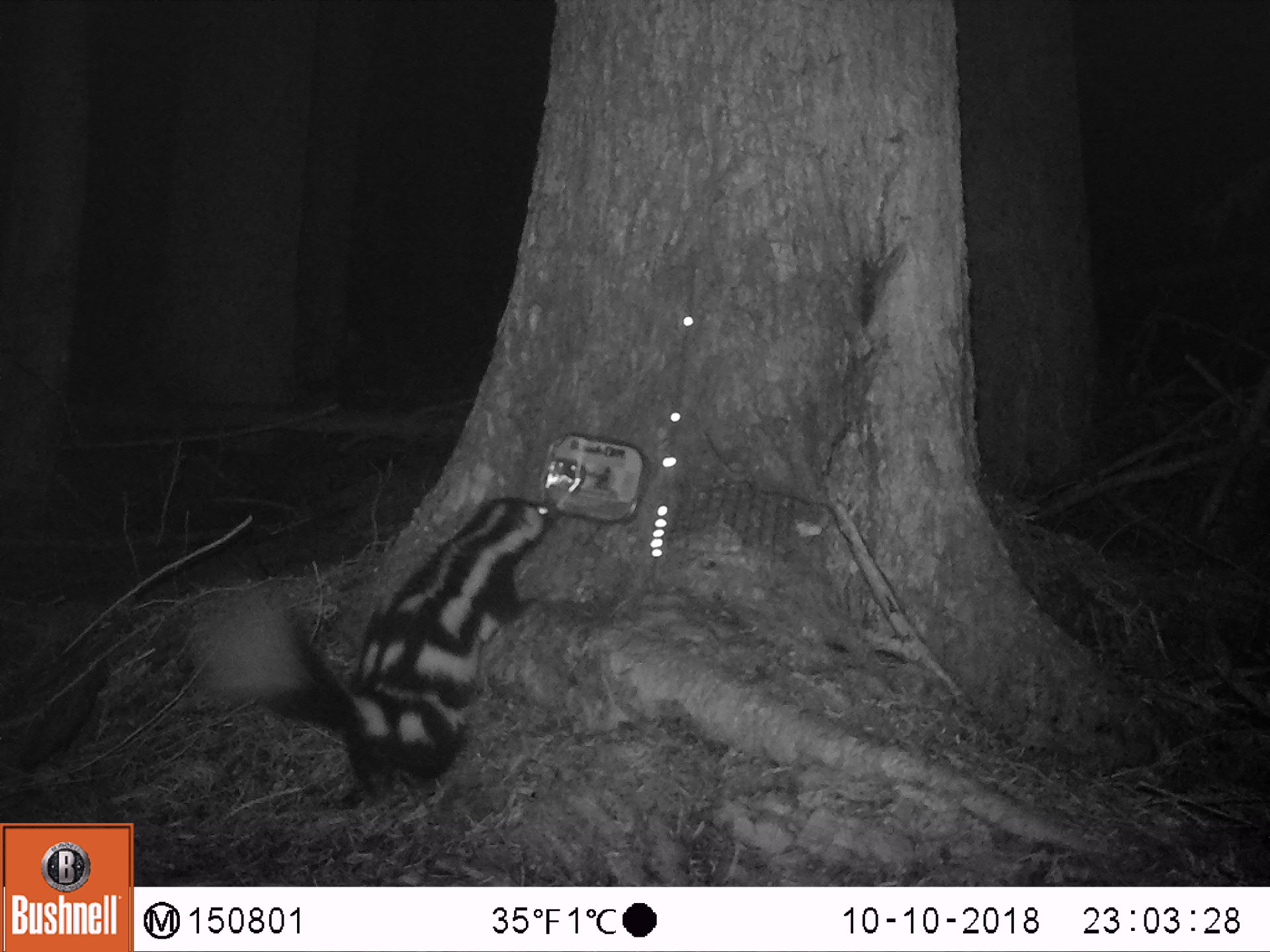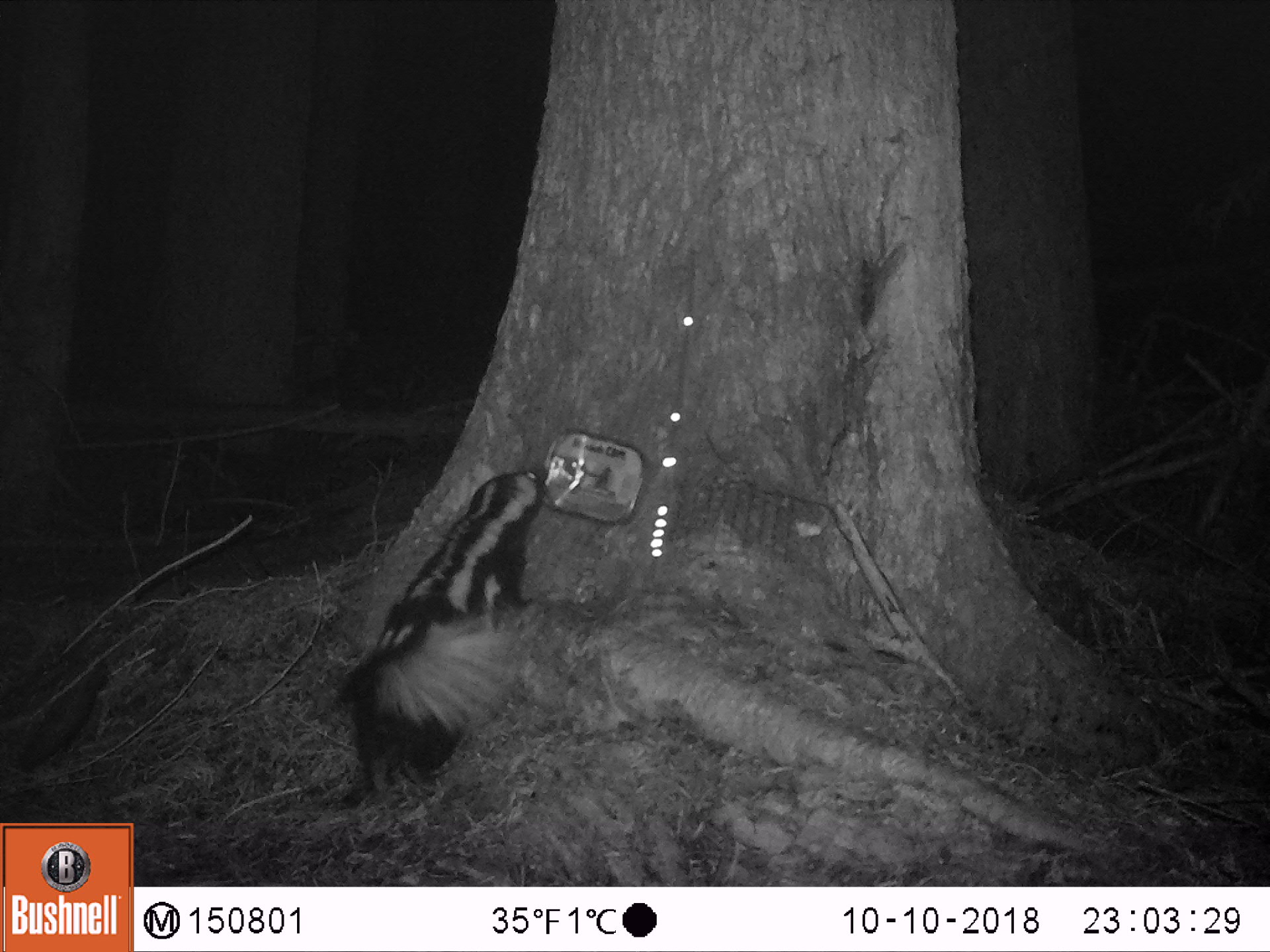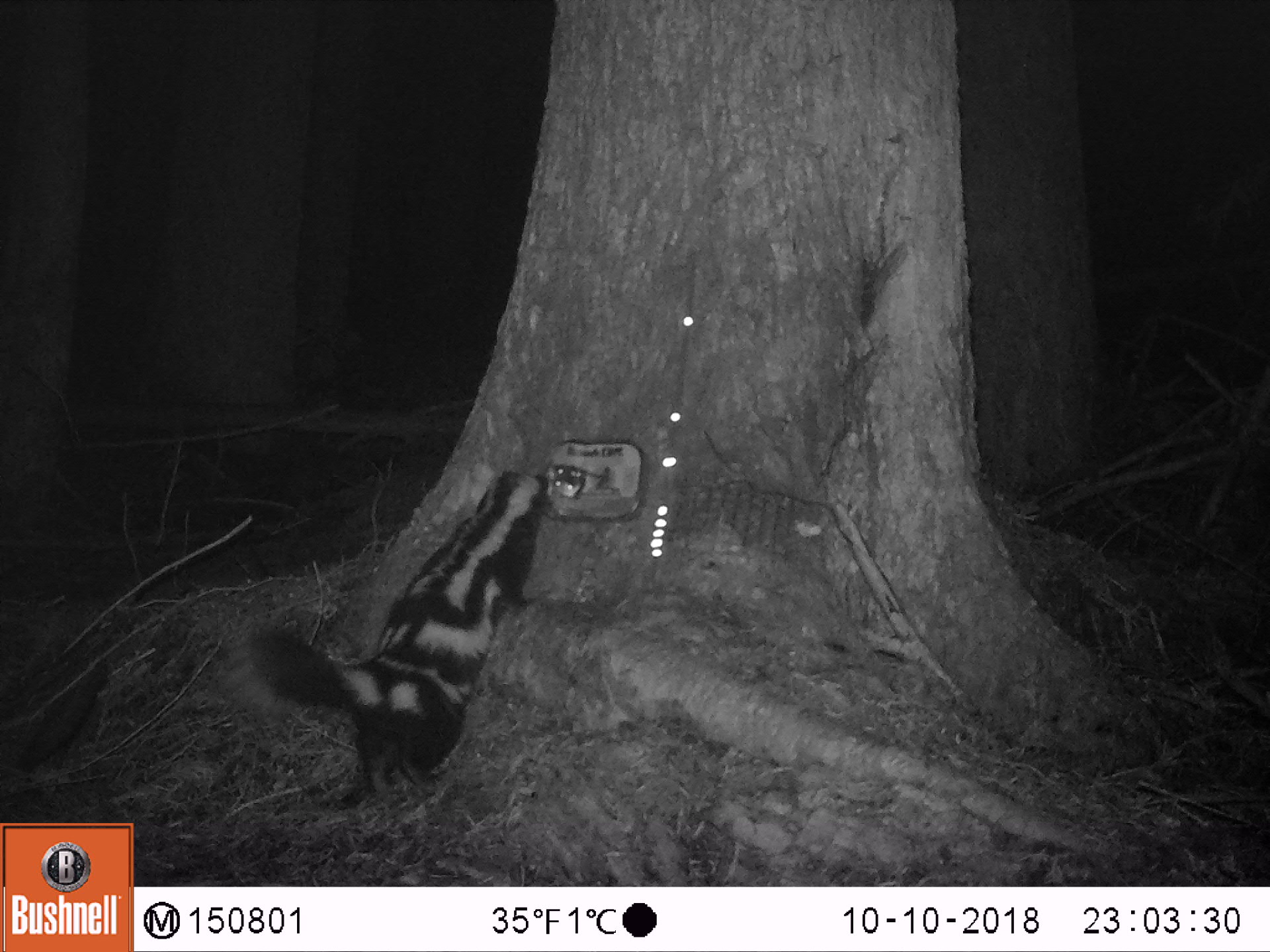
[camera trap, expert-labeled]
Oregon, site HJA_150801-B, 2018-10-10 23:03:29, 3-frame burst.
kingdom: Animalia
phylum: Chordata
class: Mammalia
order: Carnivora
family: Mephitidae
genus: Spilogale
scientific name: Spilogale gracilis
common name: western spotted skunk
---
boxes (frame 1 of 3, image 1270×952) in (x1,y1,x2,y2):
western spotted skunk: (171,477,567,809)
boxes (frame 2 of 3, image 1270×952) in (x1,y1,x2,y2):
western spotted skunk: (324,457,578,802)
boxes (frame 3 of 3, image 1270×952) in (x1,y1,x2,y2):
western spotted skunk: (241,437,559,806)